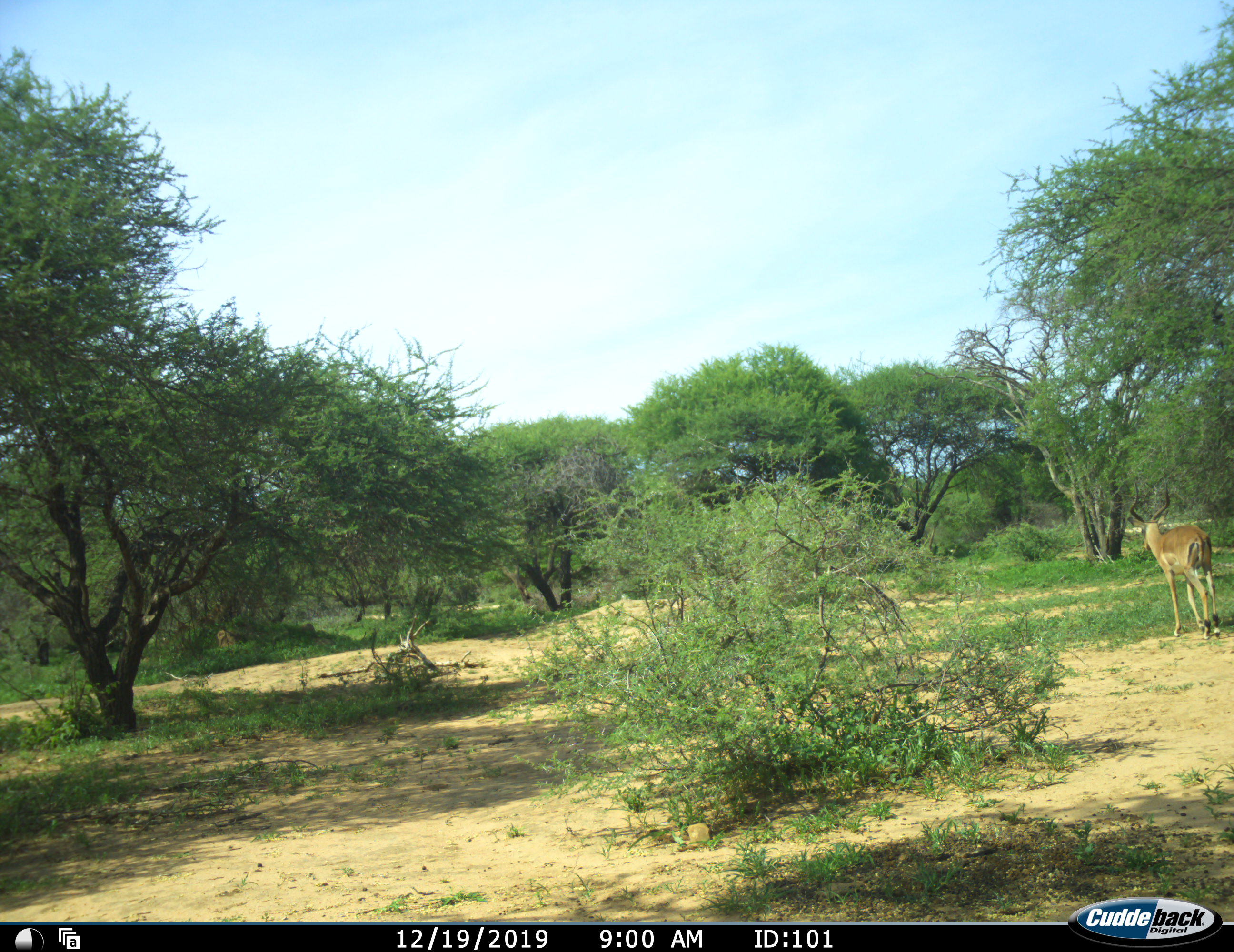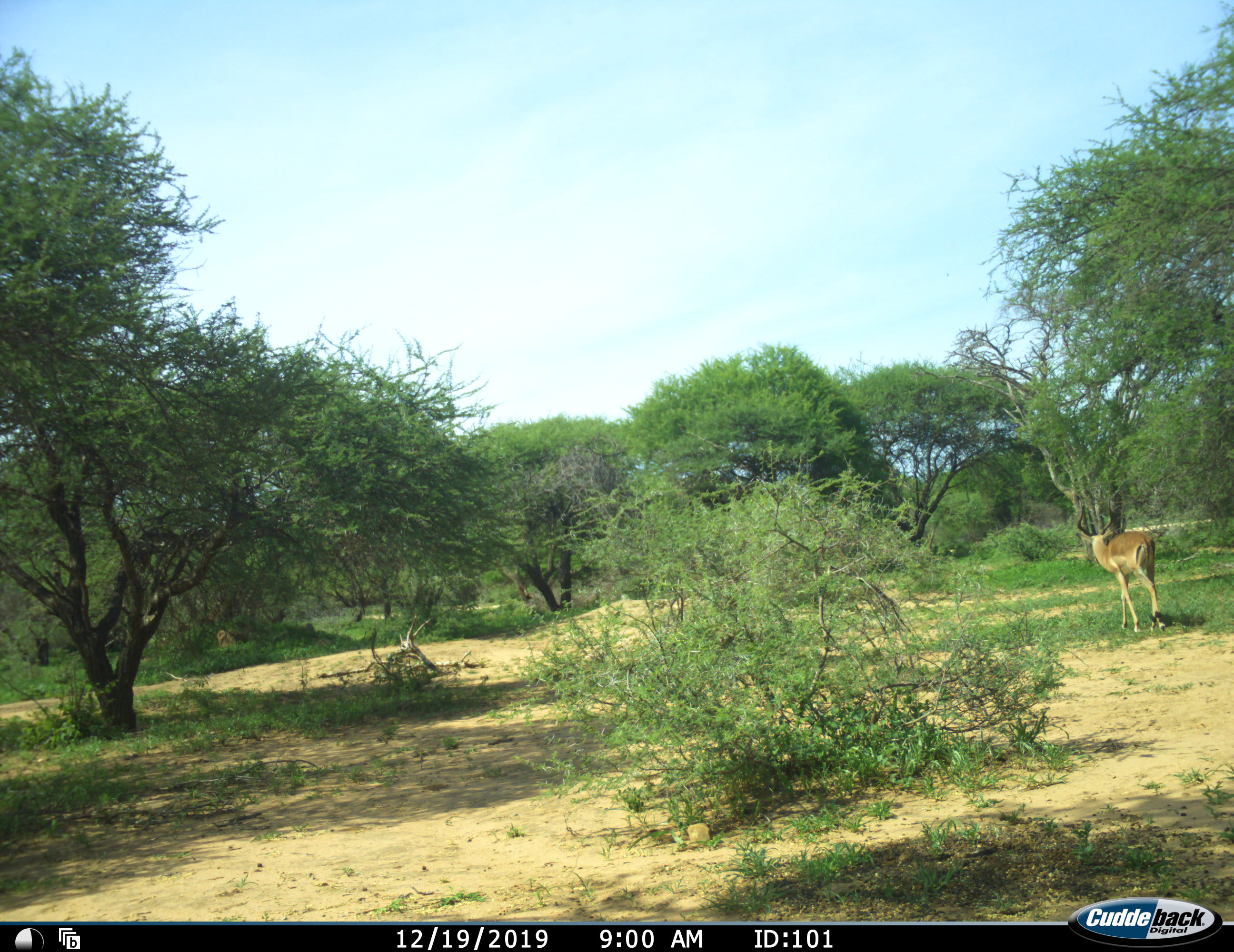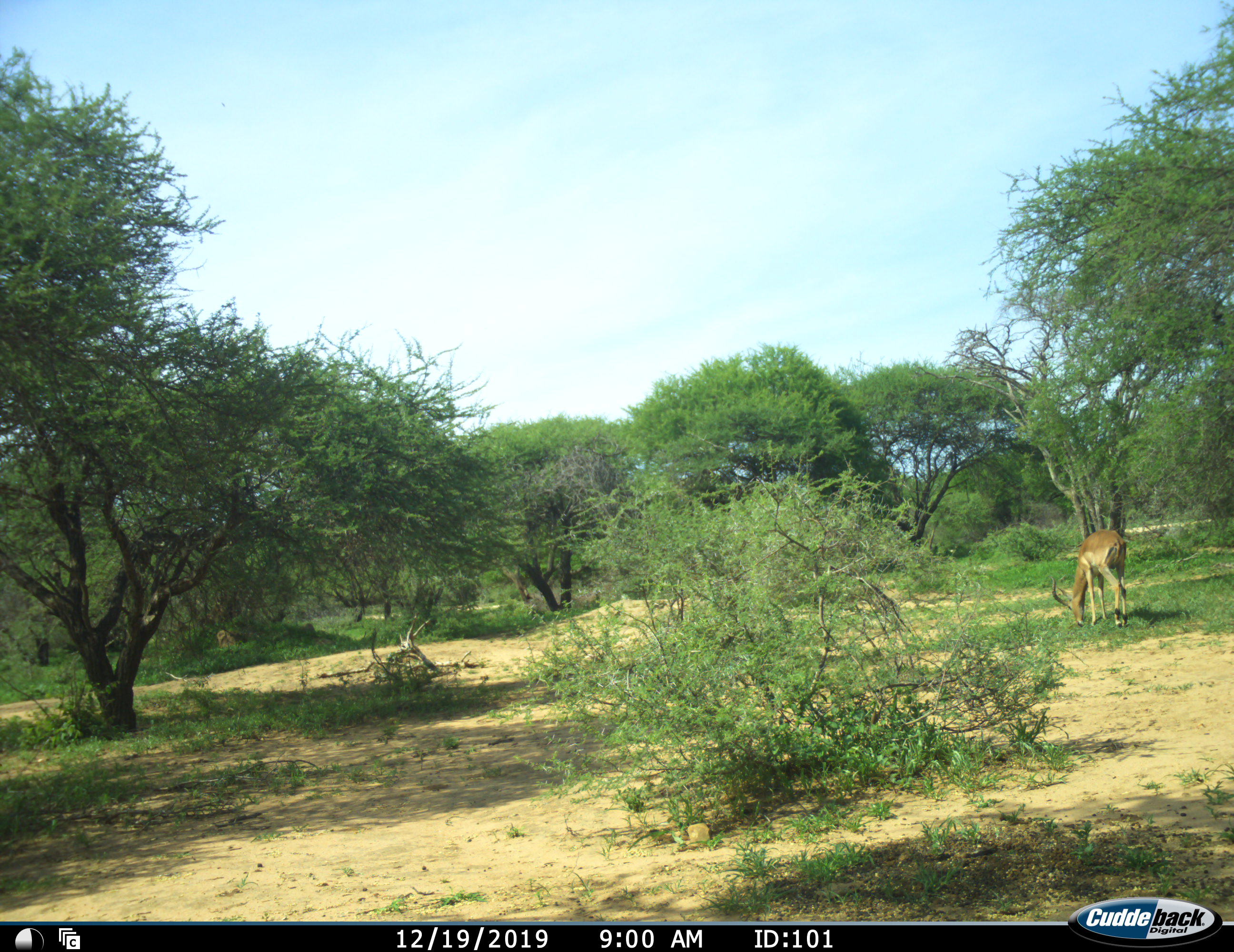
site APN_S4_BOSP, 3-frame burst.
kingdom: Animalia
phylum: Chordata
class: Mammalia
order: Artiodactyla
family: Bovidae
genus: Aepyceros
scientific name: Aepyceros melampus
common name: impala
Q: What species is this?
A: Impala (Aepyceros melampus).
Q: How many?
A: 1.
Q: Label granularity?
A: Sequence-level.